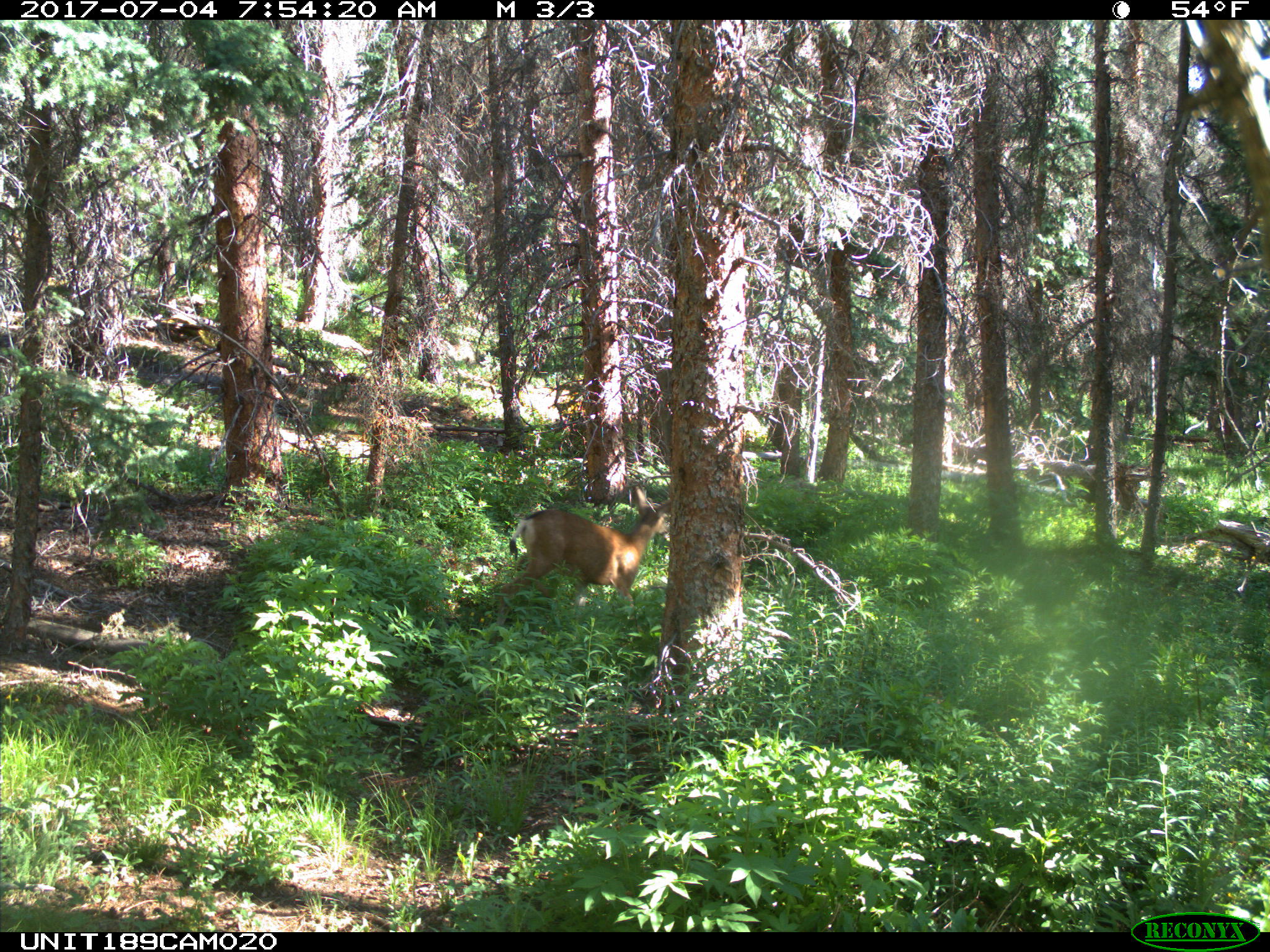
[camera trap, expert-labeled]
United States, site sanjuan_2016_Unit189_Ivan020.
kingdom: Animalia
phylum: Chordata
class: Mammalia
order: Artiodactyla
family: Cervidae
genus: Odocoileus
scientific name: Odocoileus hemionus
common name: mule deer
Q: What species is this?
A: Odocoileus hemionus (mule deer).